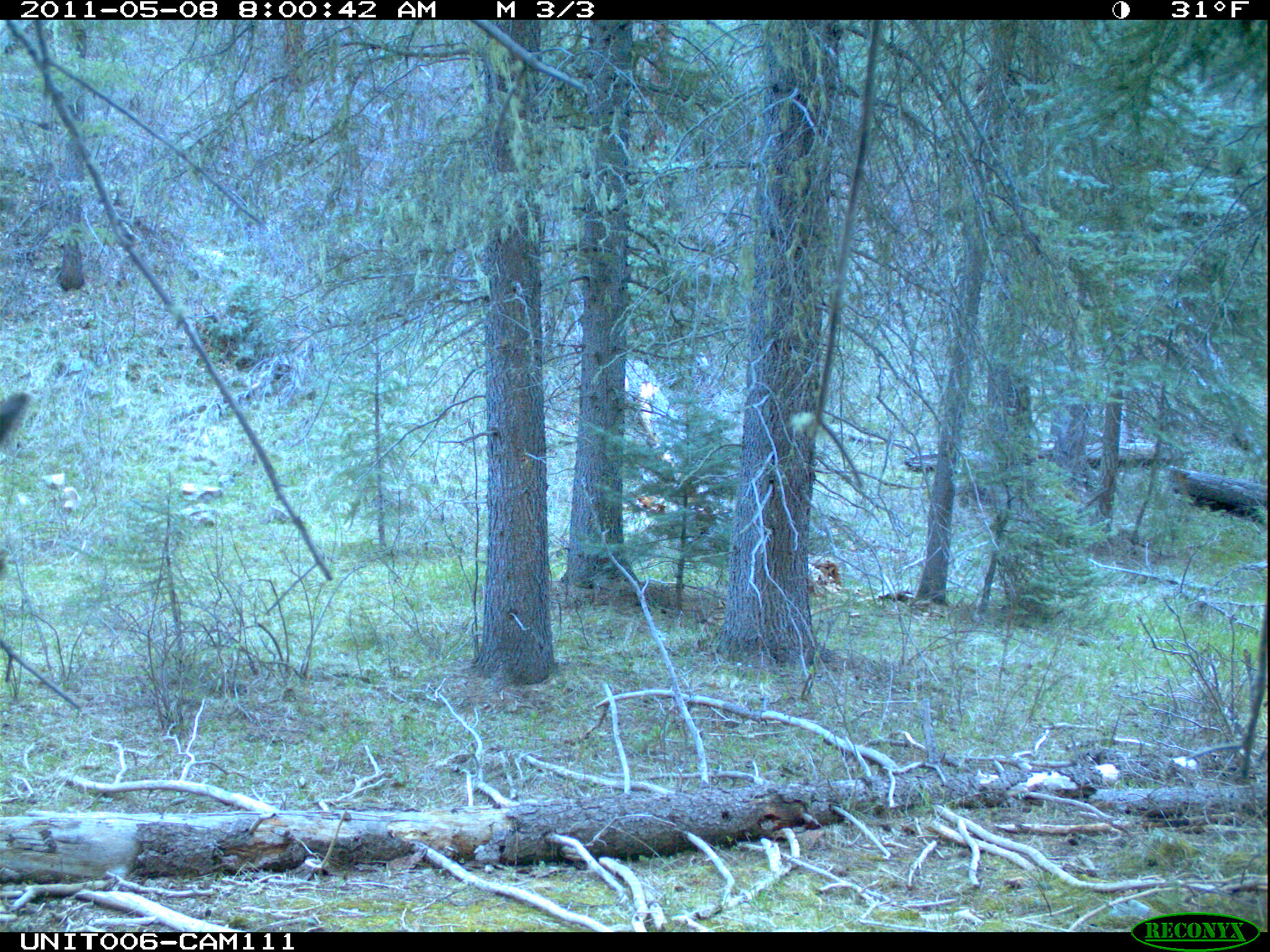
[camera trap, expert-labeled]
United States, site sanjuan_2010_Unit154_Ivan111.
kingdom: Animalia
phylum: Chordata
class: Mammalia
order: Artiodactyla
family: Cervidae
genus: Cervus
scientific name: Cervus elaphus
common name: red deer